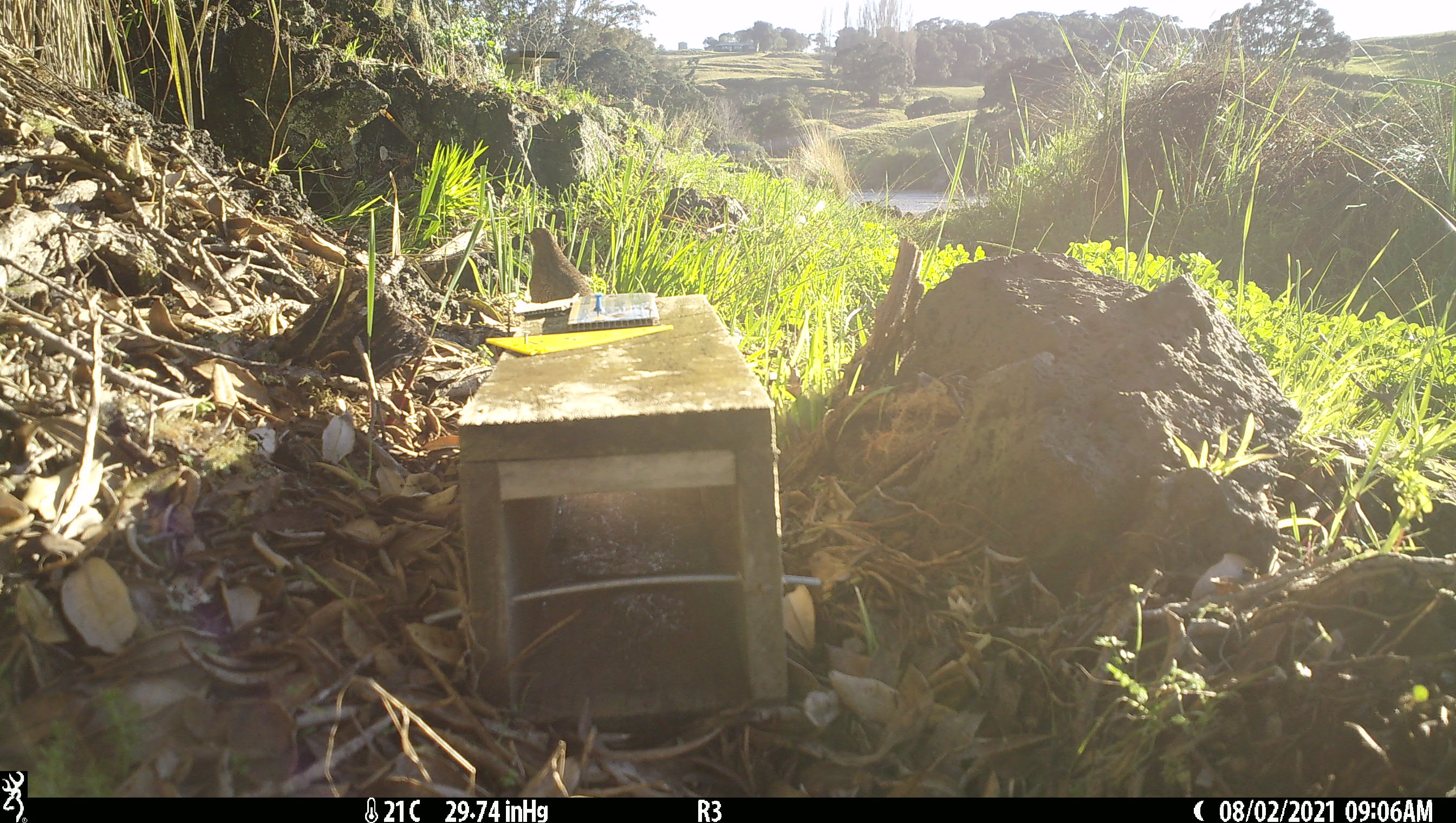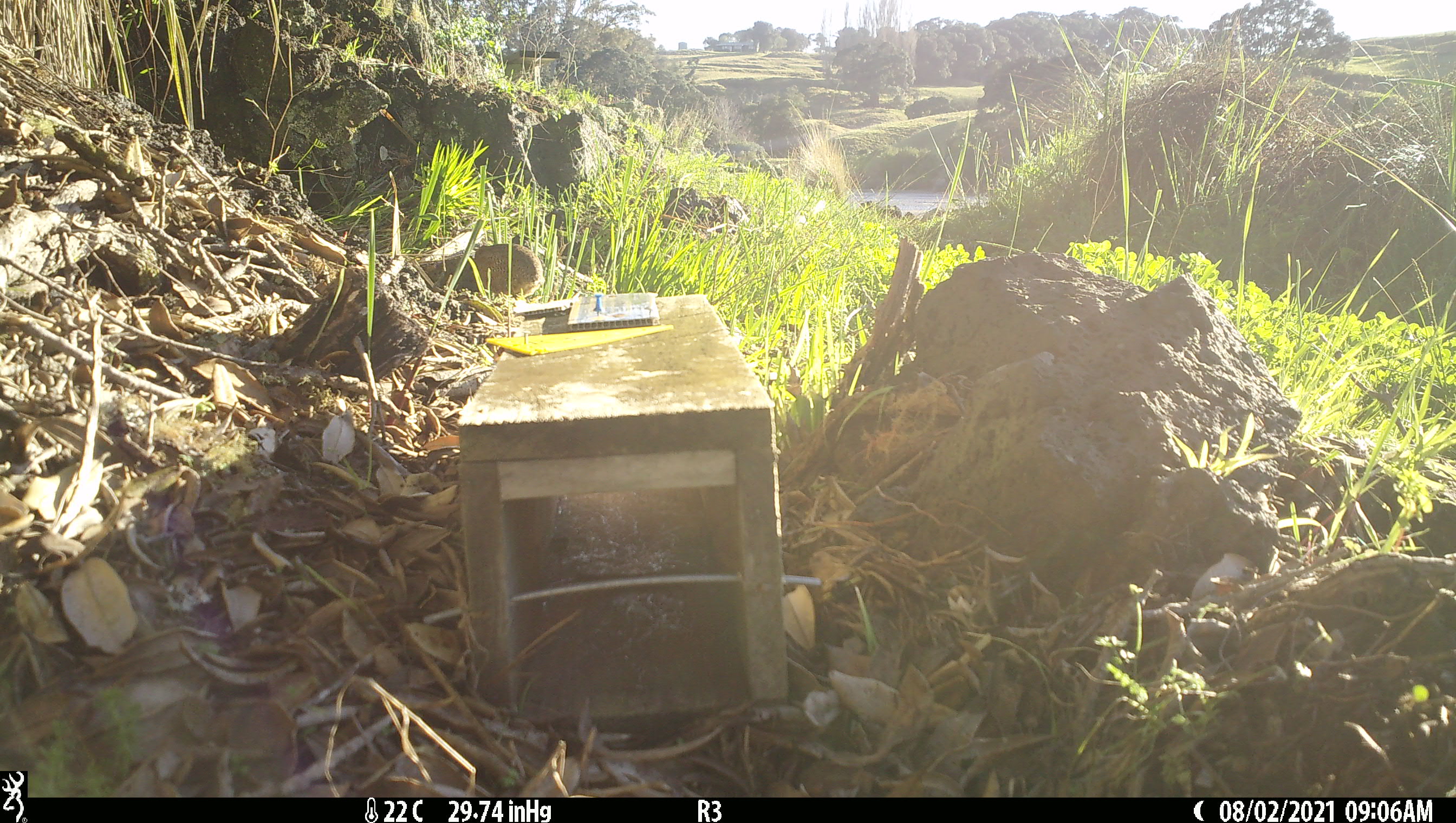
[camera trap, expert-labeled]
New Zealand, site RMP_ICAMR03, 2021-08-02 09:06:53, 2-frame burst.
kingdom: Animalia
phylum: Chordata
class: Aves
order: Galliformes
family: Phasianidae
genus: Synoicus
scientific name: Synoicus ypsilophorus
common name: brown quail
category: quail brown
Quail brown (brown quail) (Synoicus ypsilophorus).